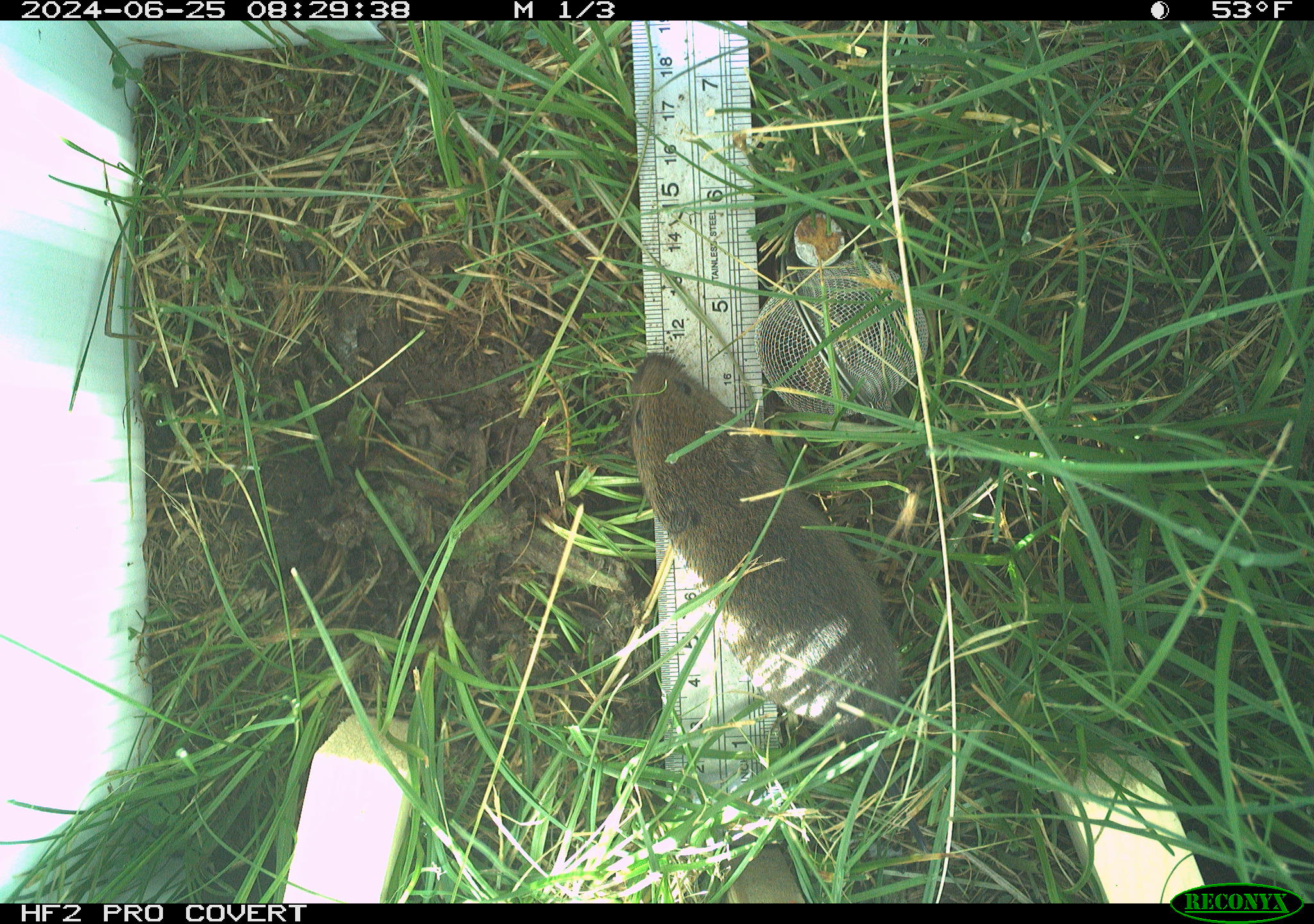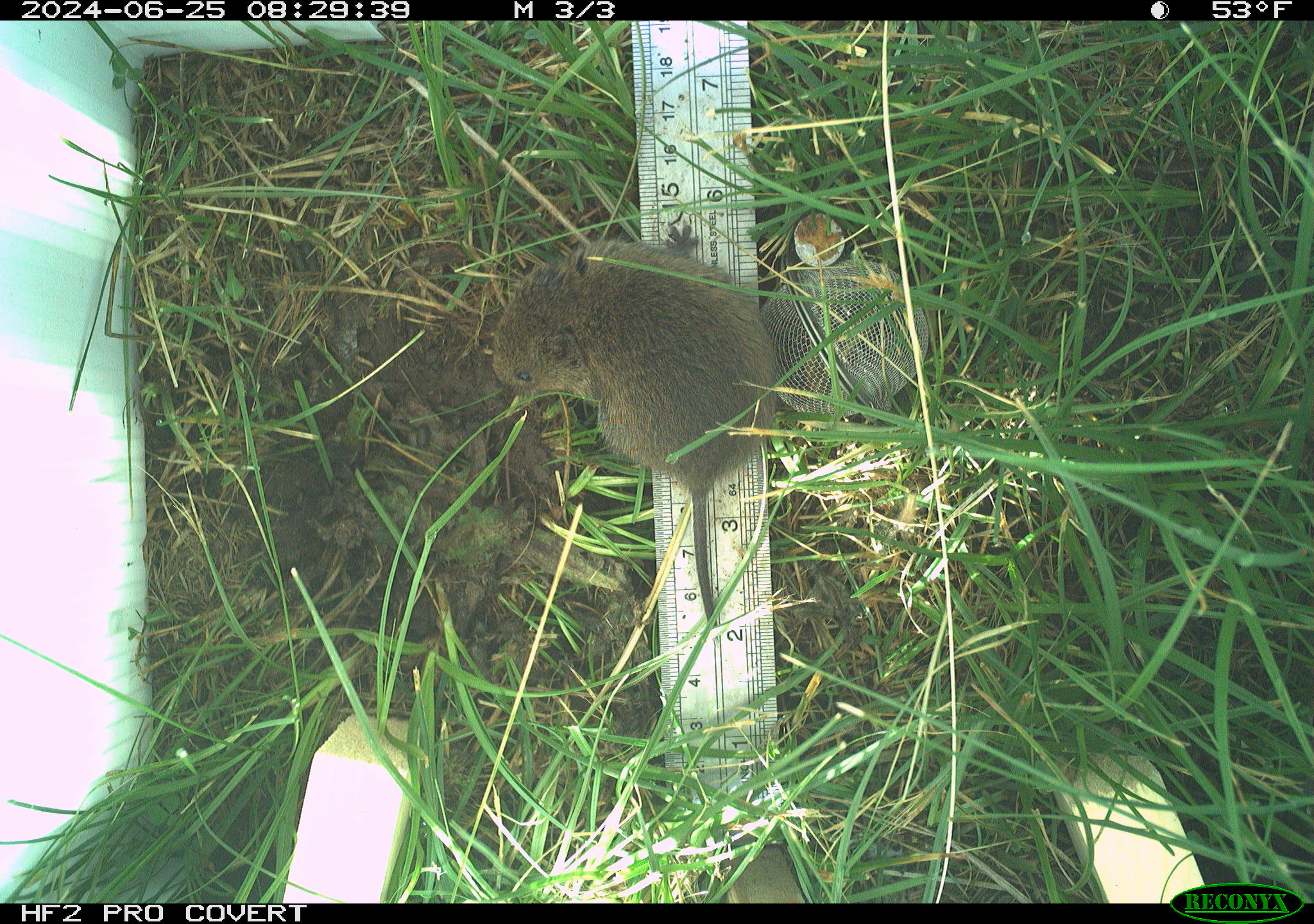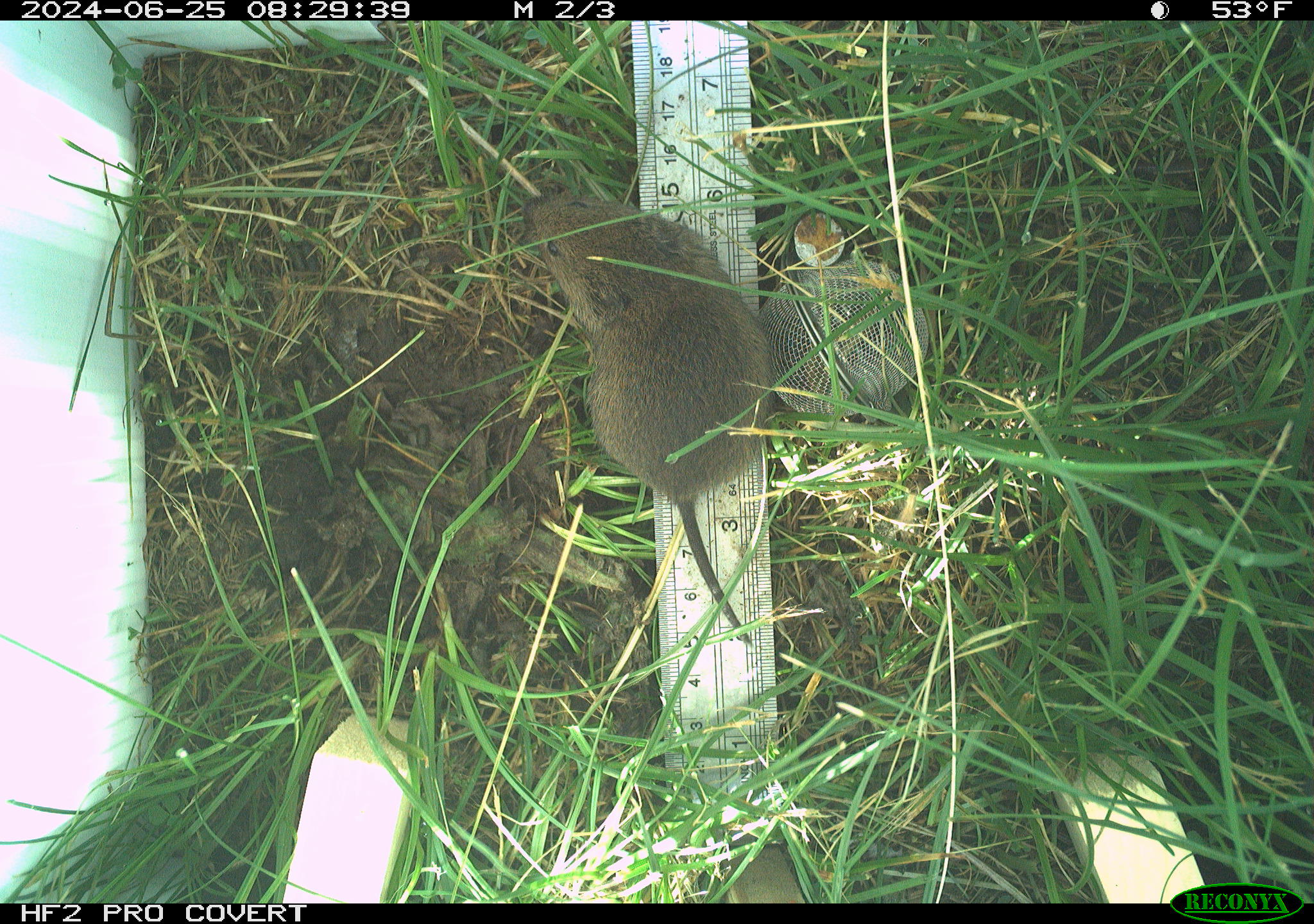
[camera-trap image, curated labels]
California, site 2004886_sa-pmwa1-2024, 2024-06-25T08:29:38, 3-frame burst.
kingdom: Animalia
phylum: Chordata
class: Mammalia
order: Rodentia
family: Cricetidae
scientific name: Arvicolinae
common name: voles, lemmings, and muskrats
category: arvicolinae subfamily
Arvicolinae subfamily (voles, lemmings, and muskrats) (Arvicolinae).